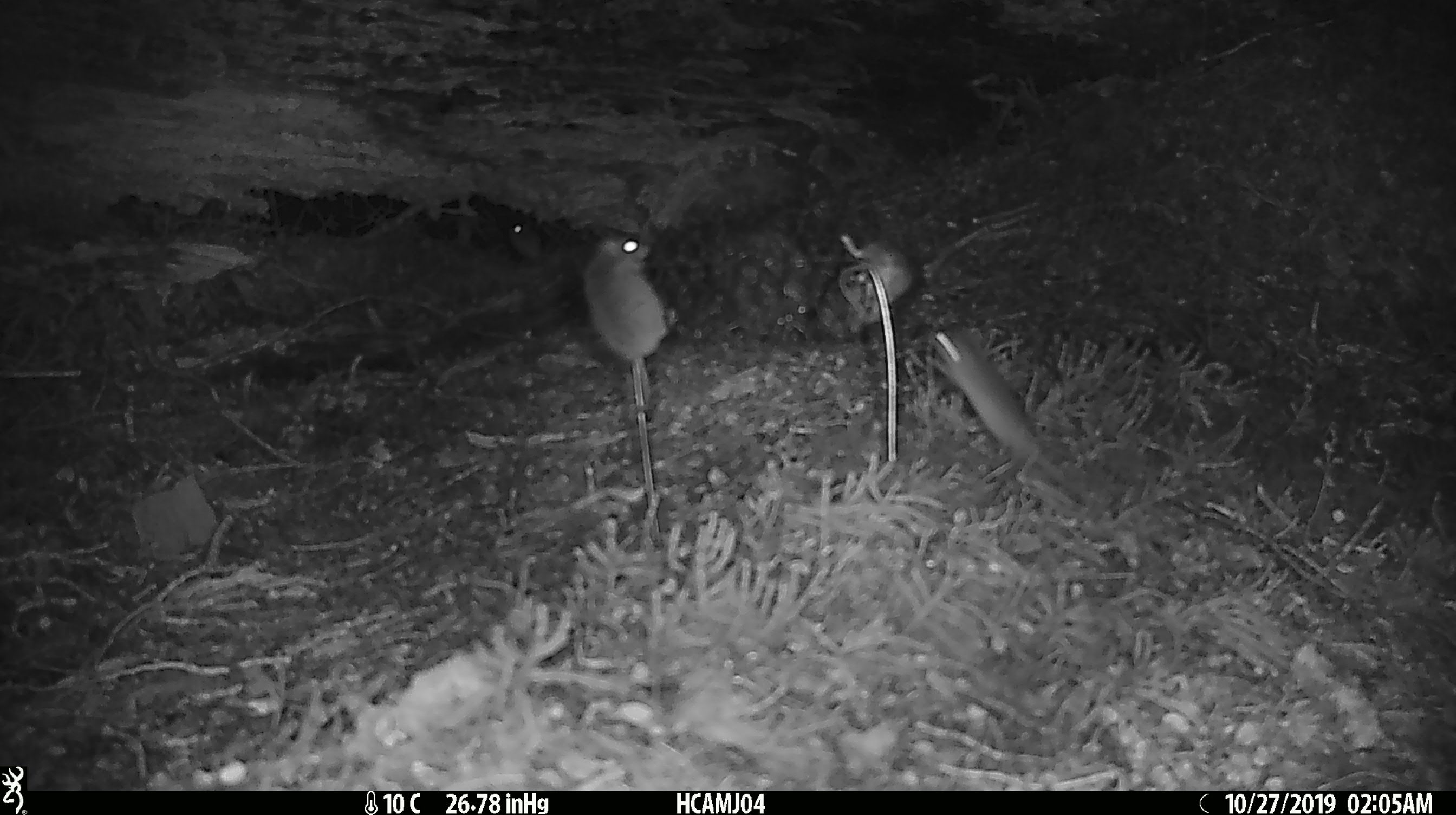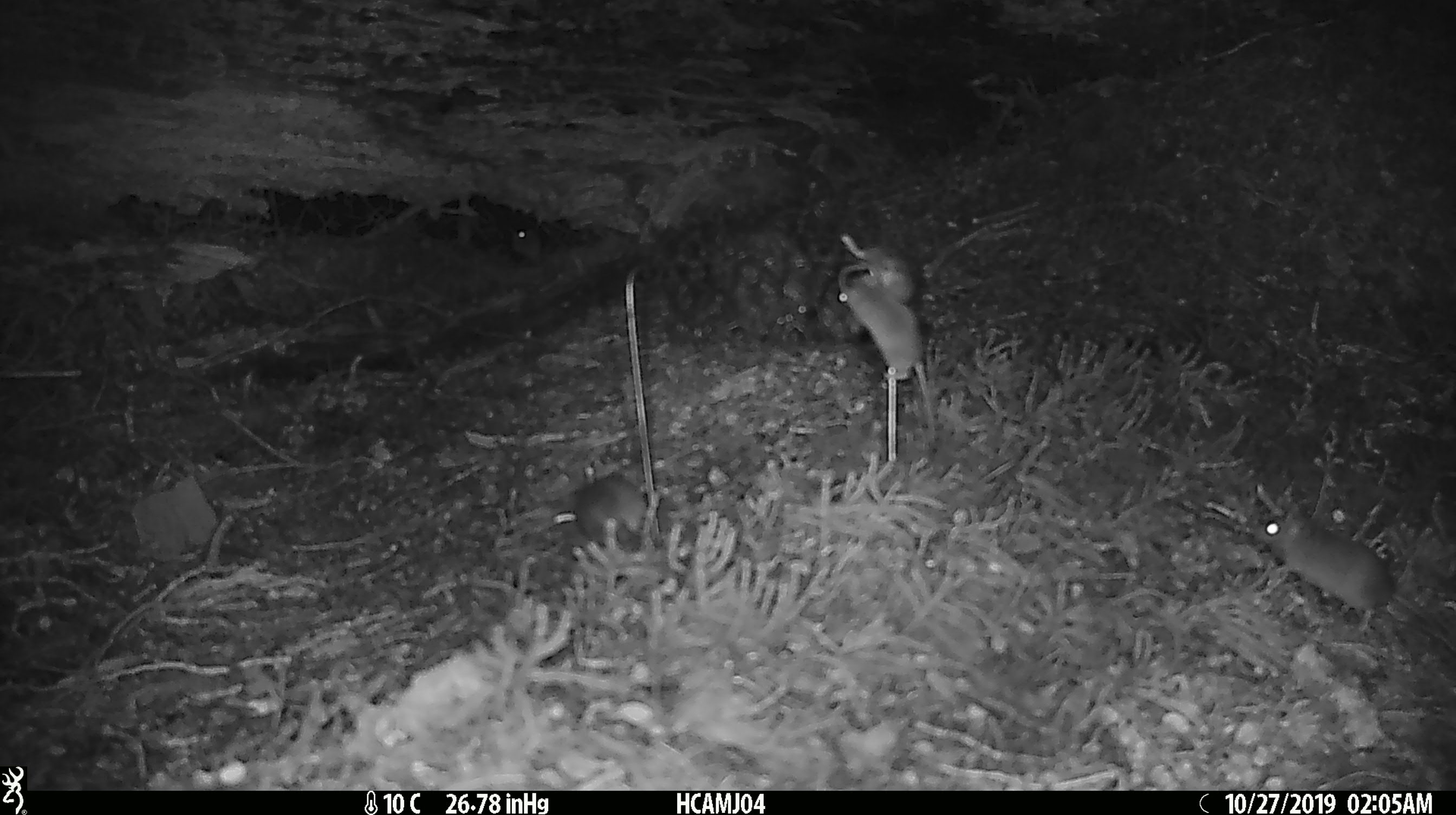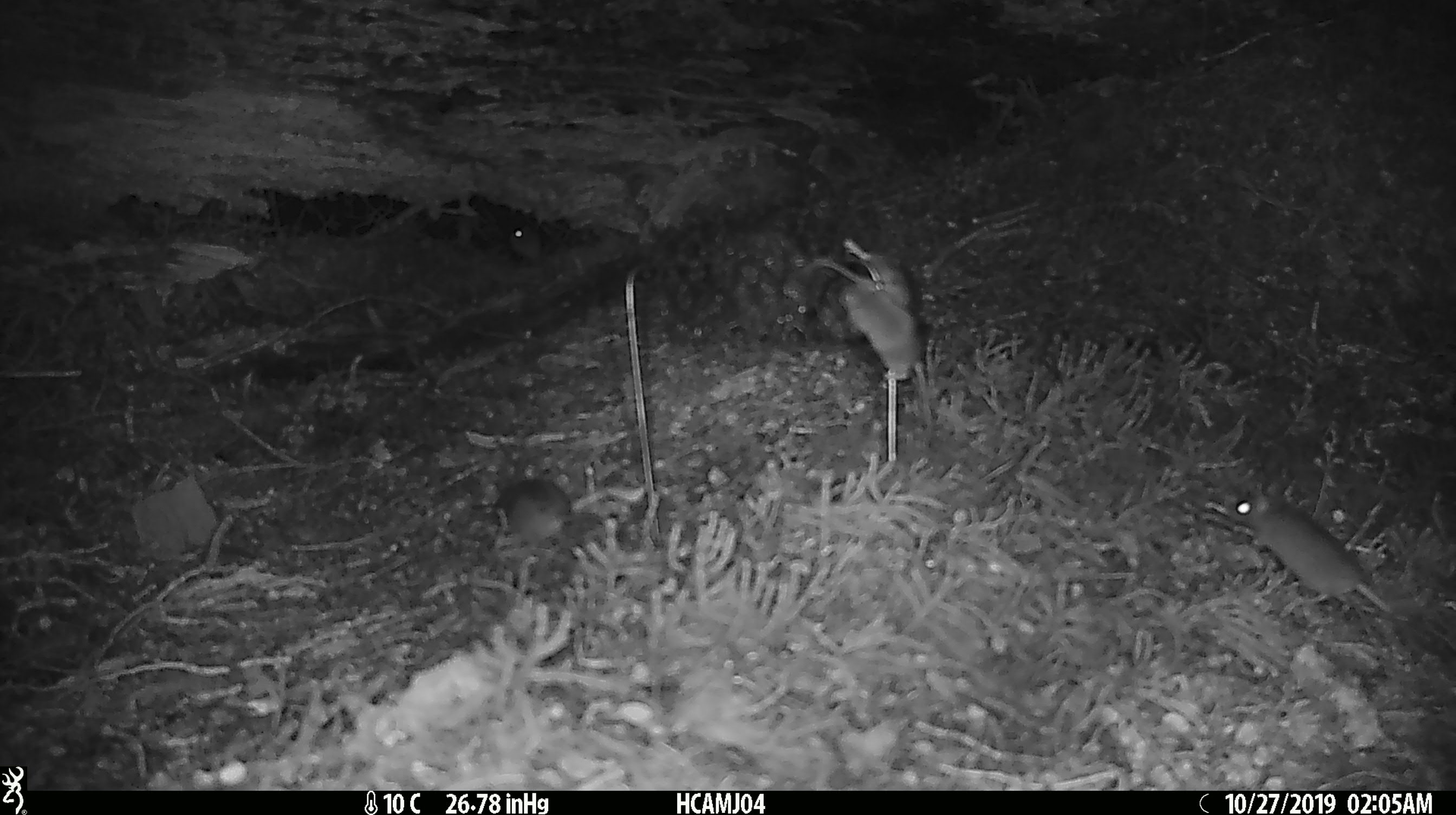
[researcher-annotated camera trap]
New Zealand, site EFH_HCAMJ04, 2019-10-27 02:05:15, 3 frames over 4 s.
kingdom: Animalia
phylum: Chordata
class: Mammalia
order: Rodentia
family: Muridae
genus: Mus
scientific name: Mus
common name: mouse